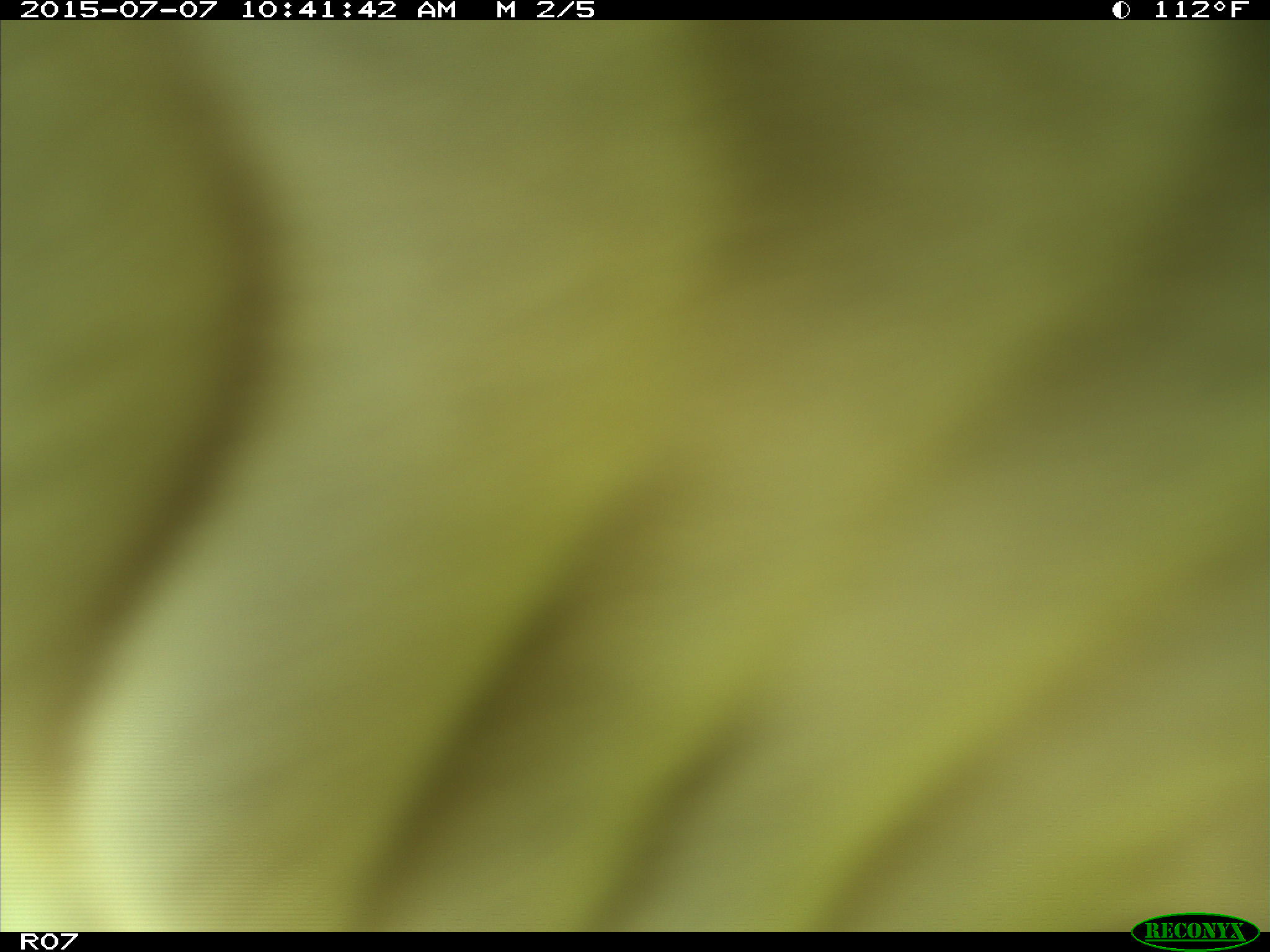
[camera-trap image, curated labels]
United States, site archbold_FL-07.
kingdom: Animalia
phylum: Chordata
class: Mammalia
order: Artiodactyla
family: Bovidae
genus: Bos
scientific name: Bos taurus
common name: domestic cow